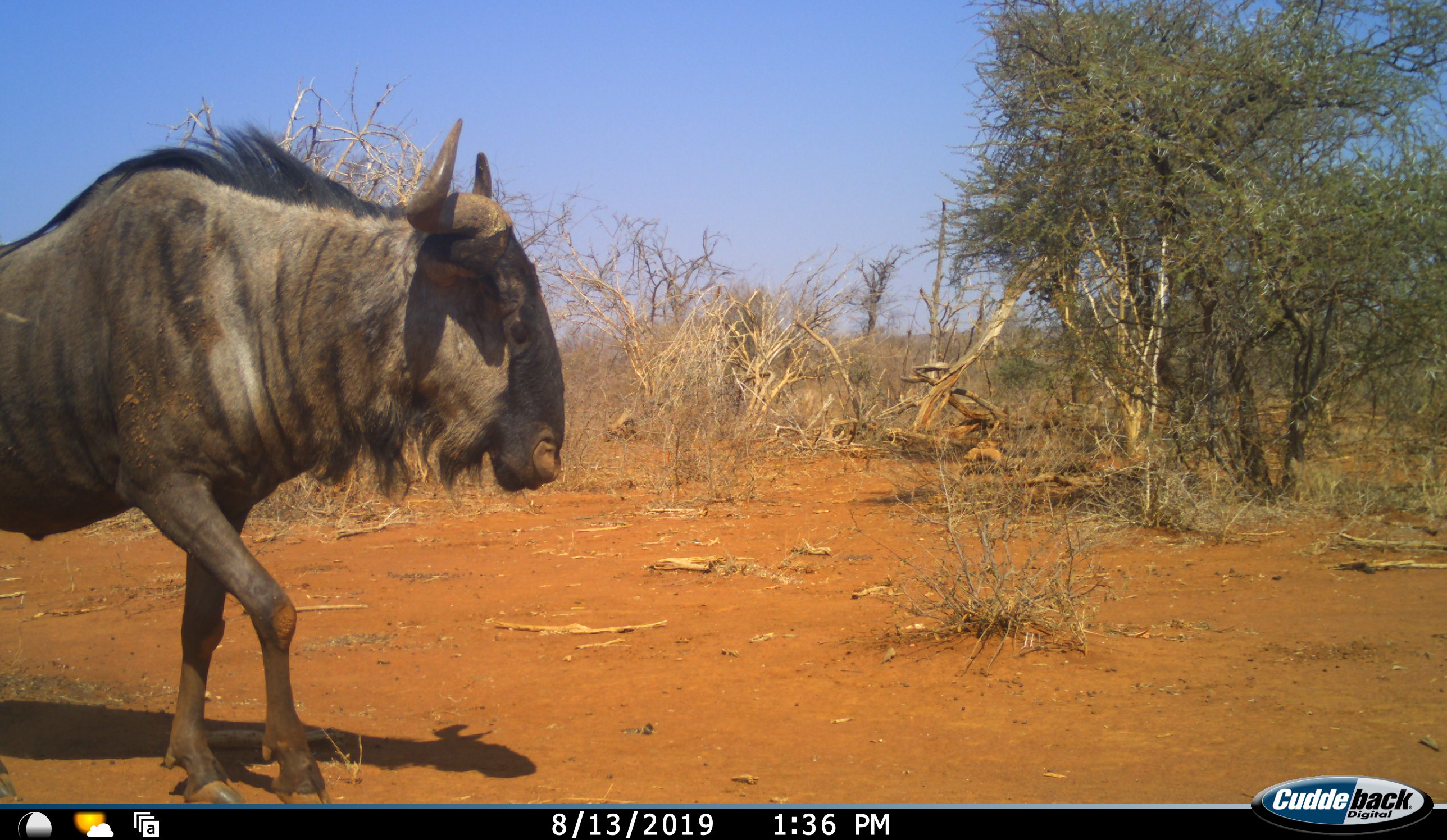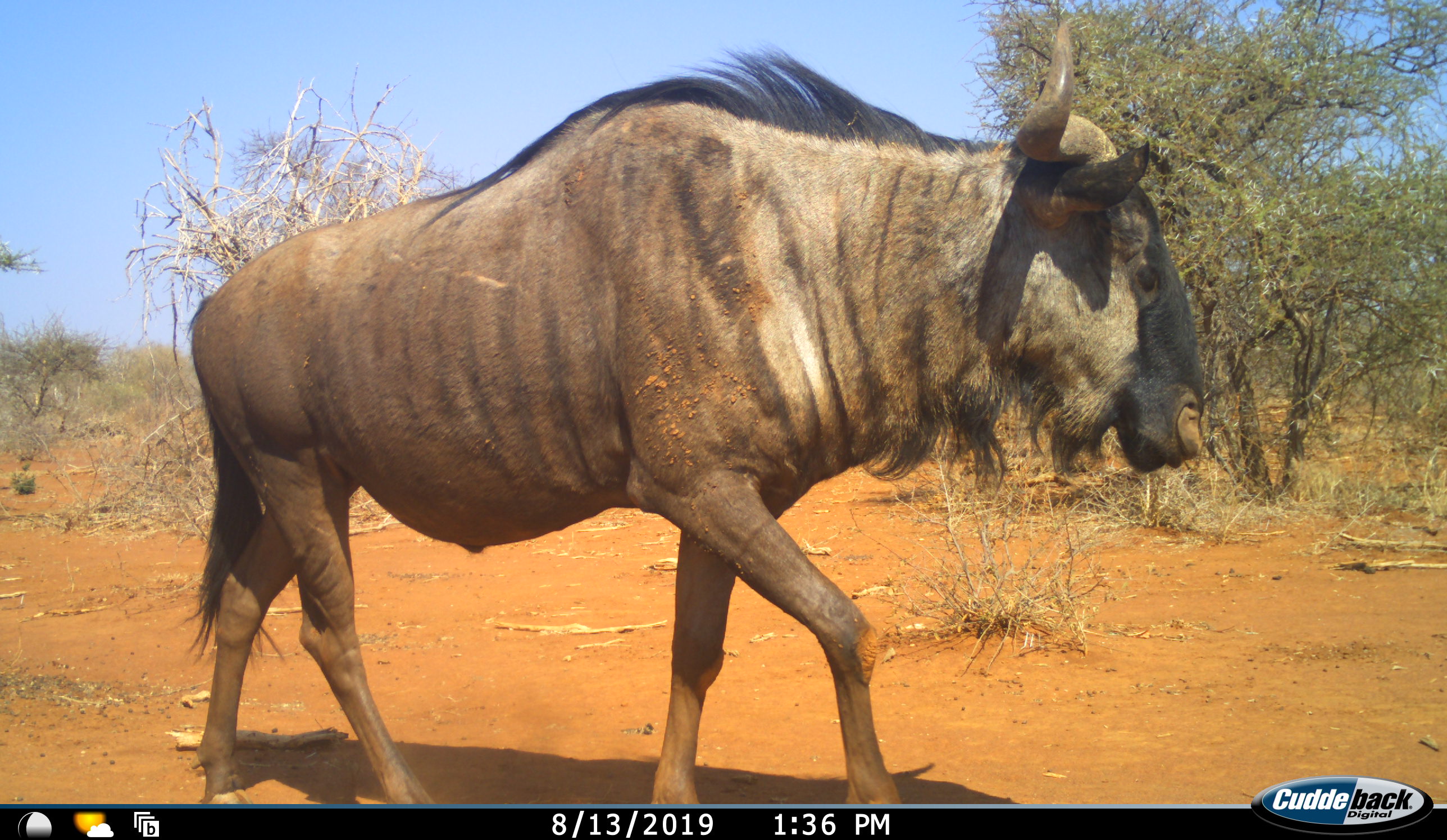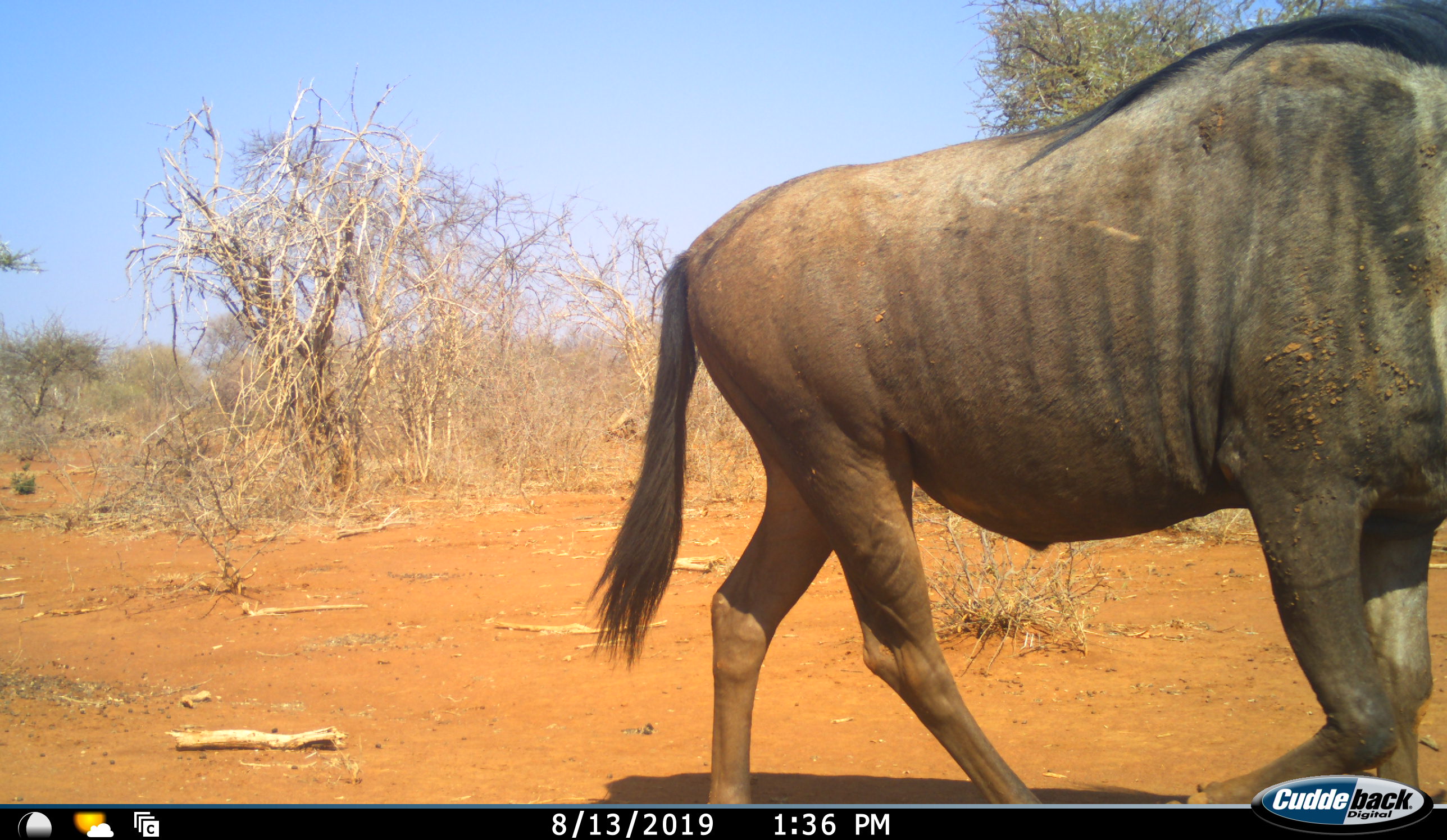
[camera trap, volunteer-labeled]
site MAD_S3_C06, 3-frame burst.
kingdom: Animalia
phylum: Chordata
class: Mammalia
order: Artiodactyla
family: Bovidae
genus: Connochaetes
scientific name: Connochaetes taurinus taurinus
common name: blue wildebeest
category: wildebeestblue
Wildebeestblue (blue wildebeest) (Connochaetes taurinus taurinus), count 1. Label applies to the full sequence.